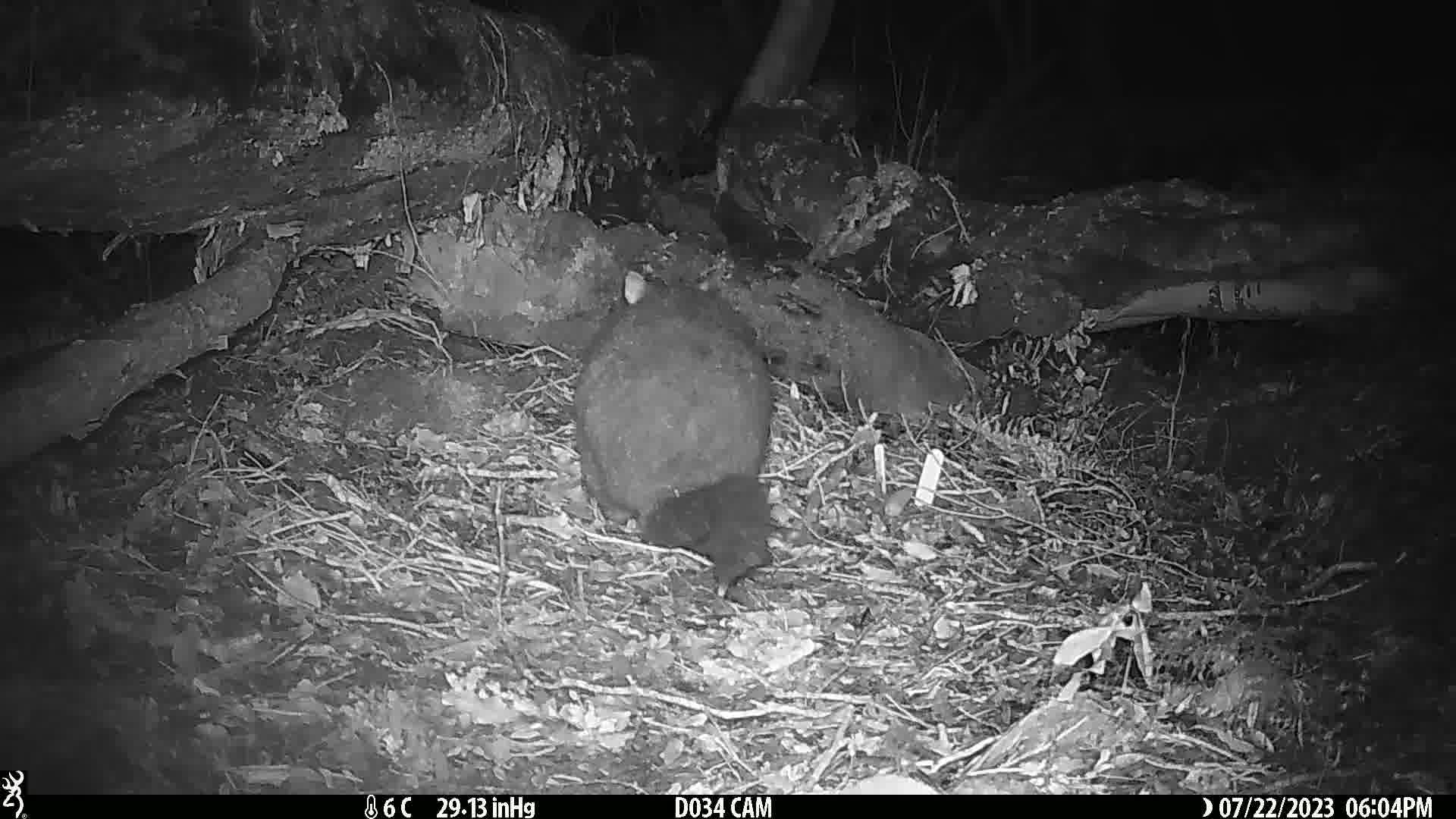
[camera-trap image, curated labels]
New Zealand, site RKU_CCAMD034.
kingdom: Animalia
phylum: Chordata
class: Mammalia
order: Diprotodontia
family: Phalangeridae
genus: Trichosurus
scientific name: Trichosurus vulpecula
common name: common brushtail possum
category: possum